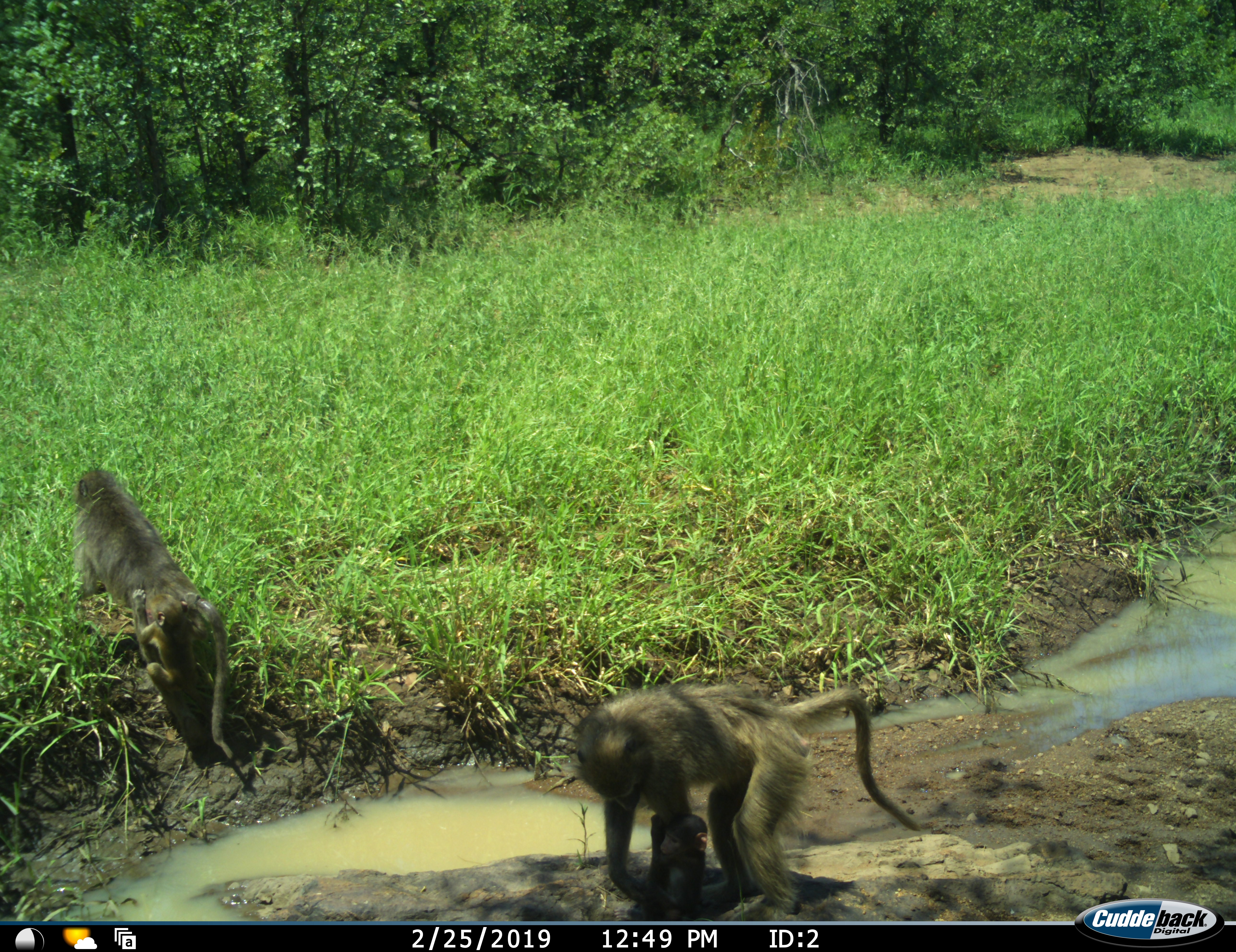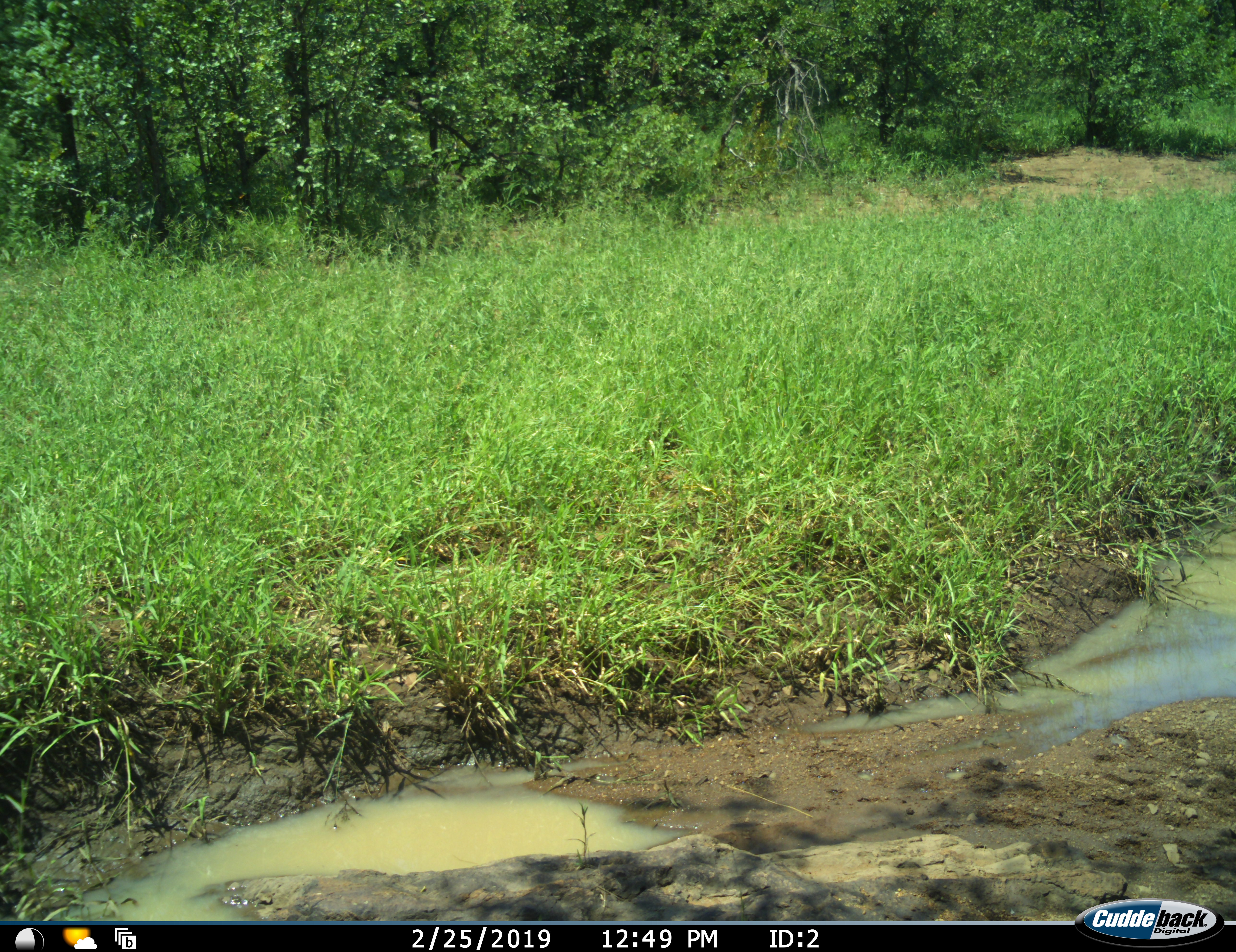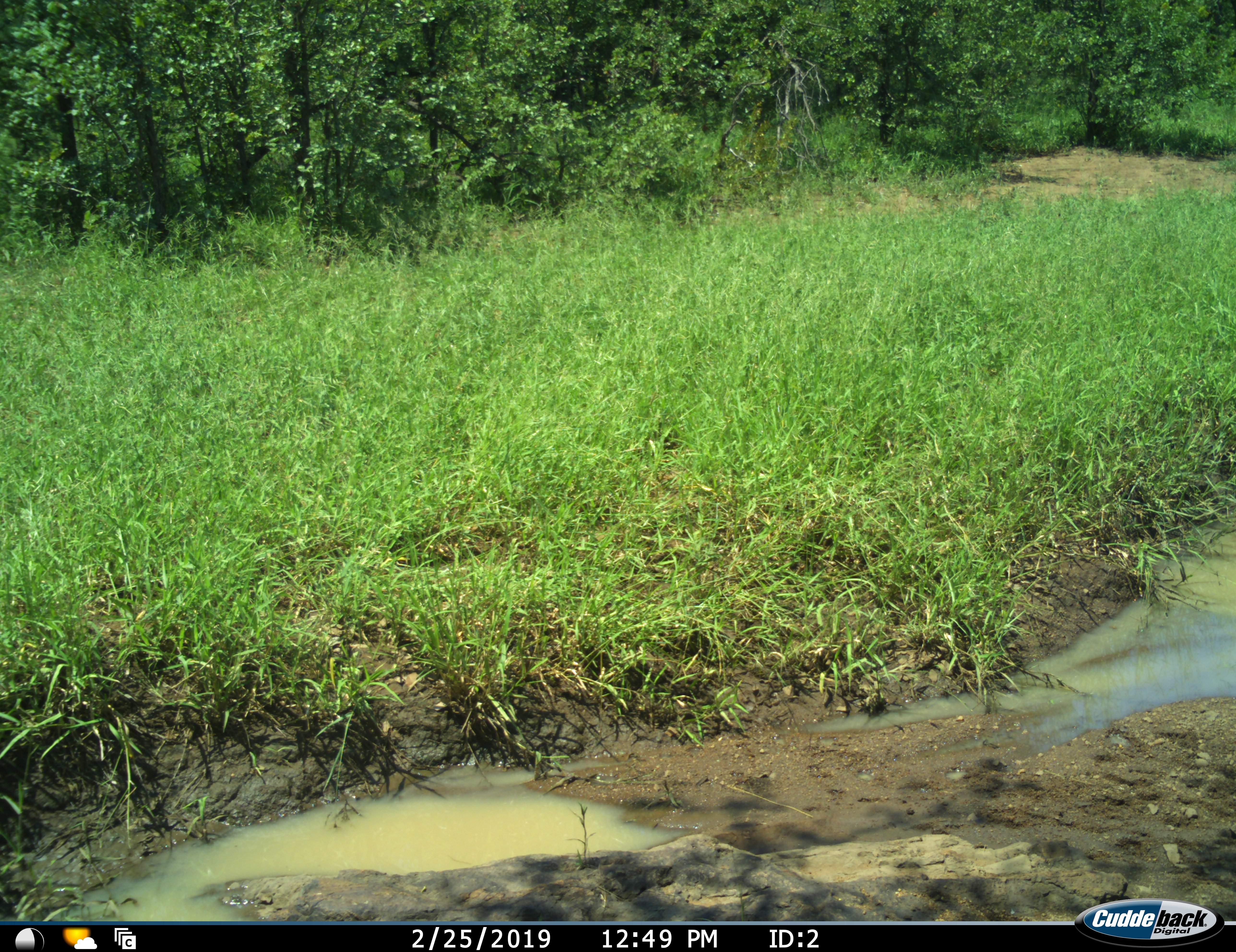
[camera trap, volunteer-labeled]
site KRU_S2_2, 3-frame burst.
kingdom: Animalia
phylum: Chordata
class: Mammalia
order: Primates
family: Cercopithecidae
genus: Papio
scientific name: Papio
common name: baboon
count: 4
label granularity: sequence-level